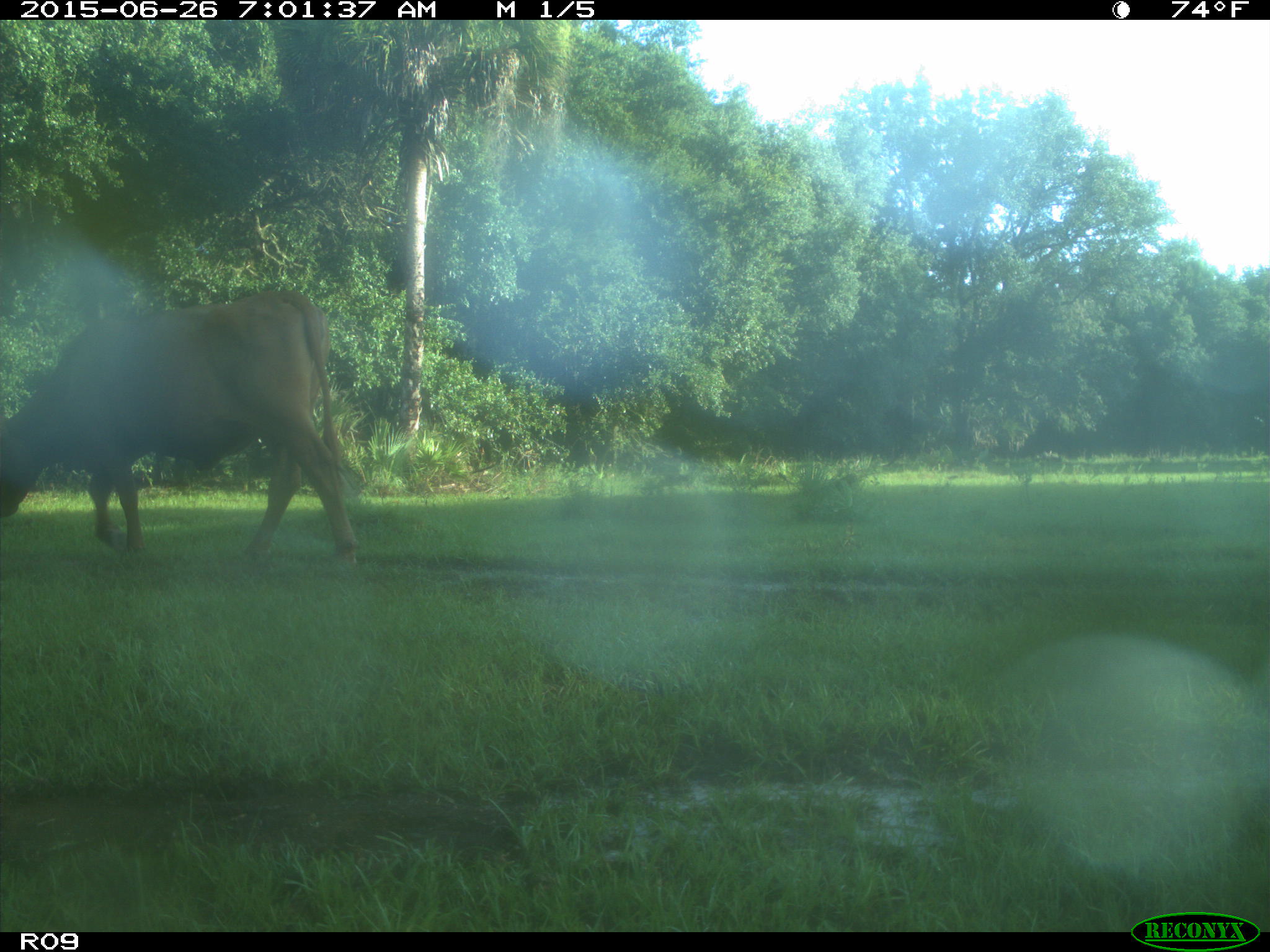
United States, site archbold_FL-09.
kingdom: Animalia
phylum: Chordata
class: Mammalia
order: Artiodactyla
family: Bovidae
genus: Bos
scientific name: Bos taurus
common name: domestic cow